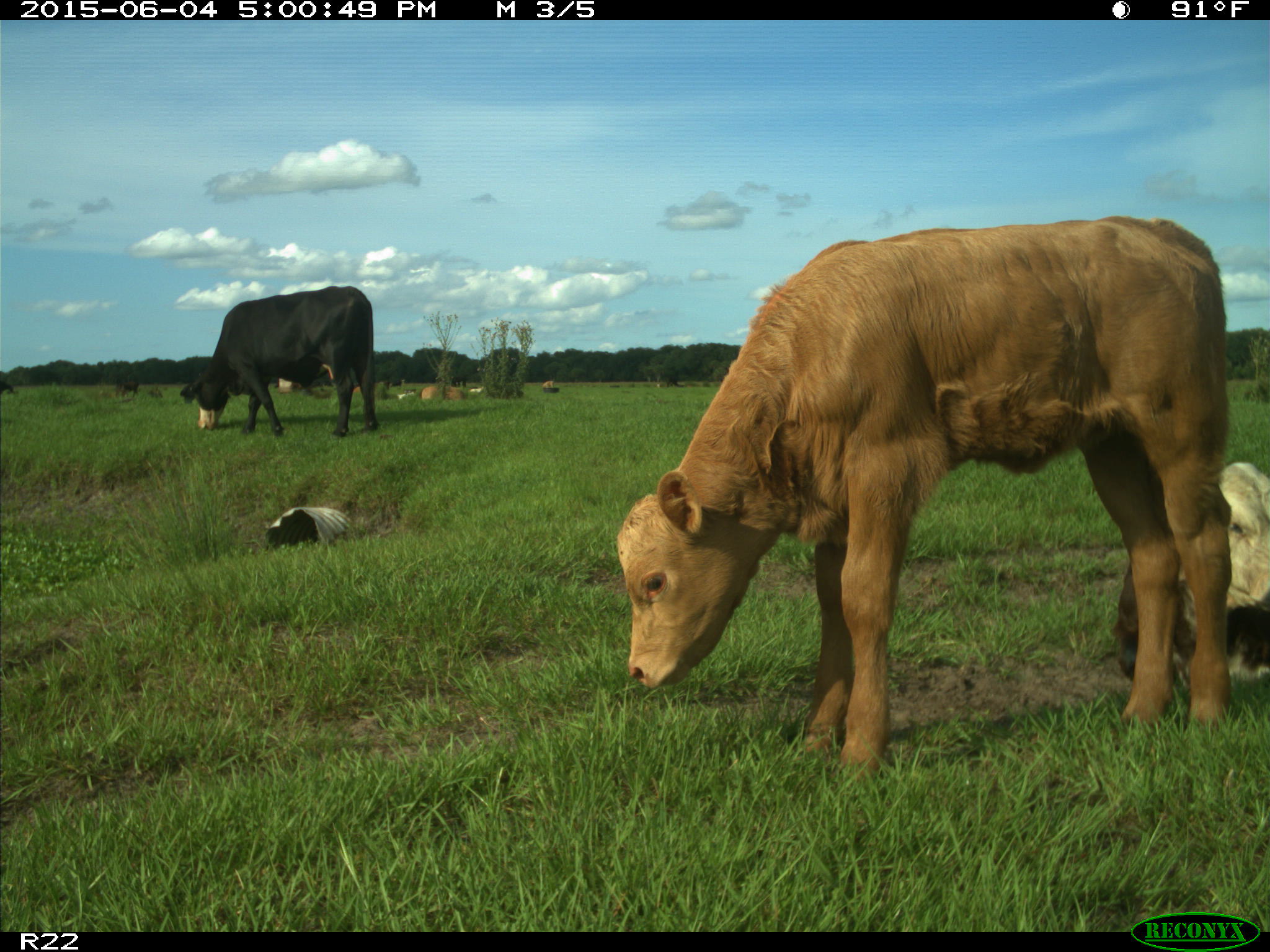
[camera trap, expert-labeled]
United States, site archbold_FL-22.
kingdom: Animalia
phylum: Chordata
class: Mammalia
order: Artiodactyla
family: Bovidae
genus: Bos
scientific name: Bos taurus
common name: domestic cow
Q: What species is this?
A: Bos taurus (domestic cow).